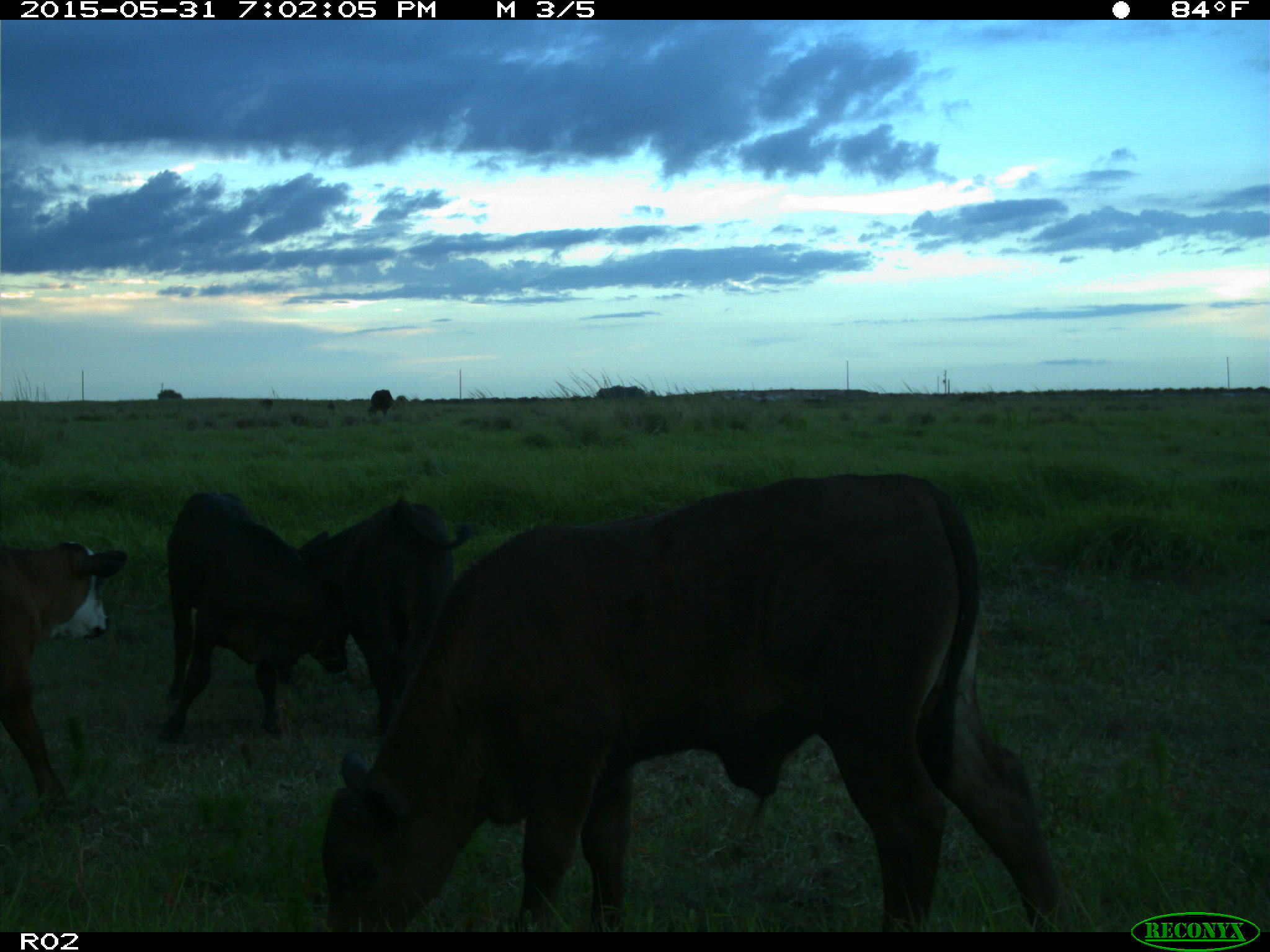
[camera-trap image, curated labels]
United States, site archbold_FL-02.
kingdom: Animalia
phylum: Chordata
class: Mammalia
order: Artiodactyla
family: Bovidae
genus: Bos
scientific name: Bos taurus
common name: domestic cow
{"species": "Bos taurus (domestic cow)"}